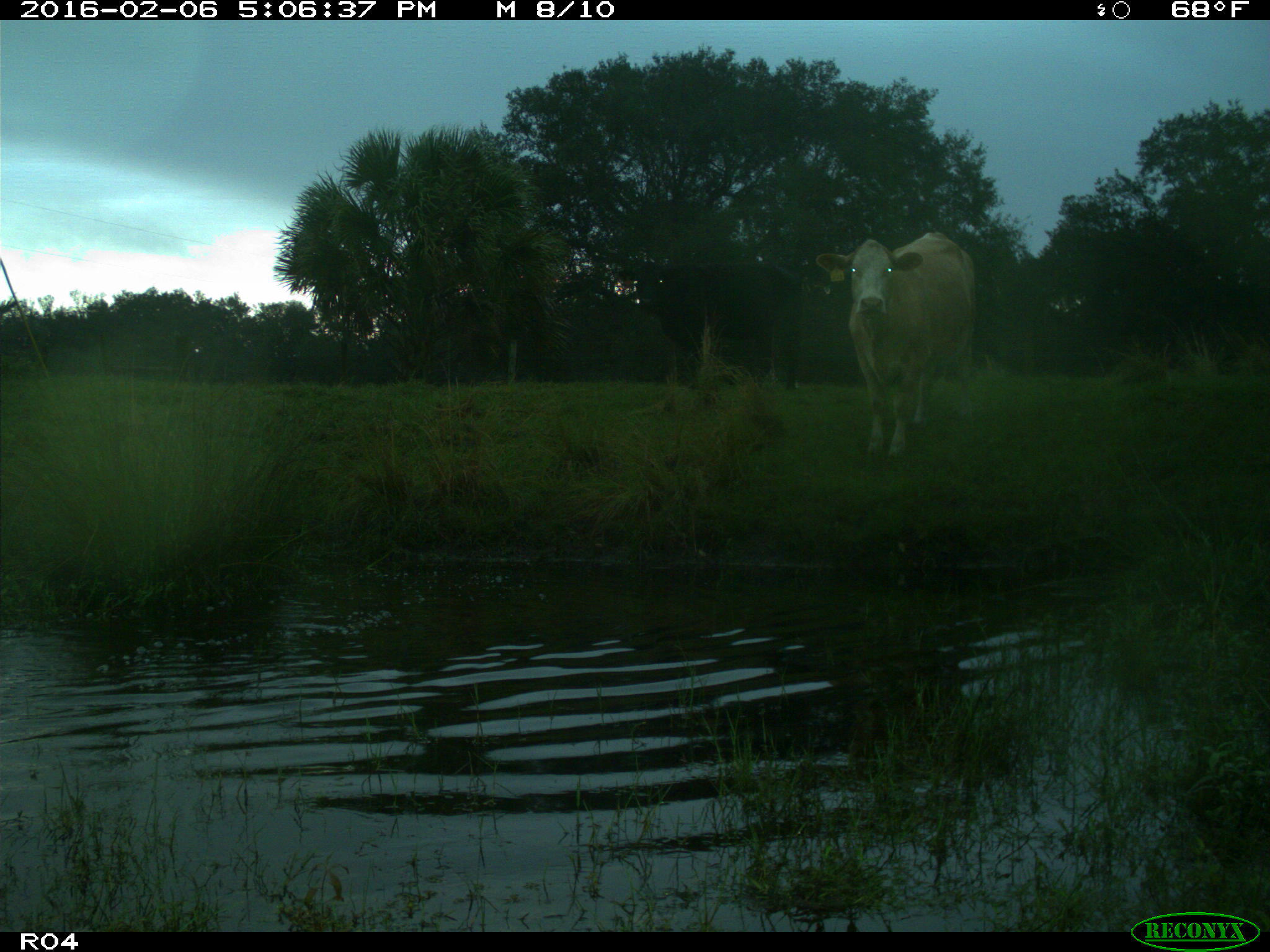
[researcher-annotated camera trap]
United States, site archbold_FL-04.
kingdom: Animalia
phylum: Chordata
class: Mammalia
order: Artiodactyla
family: Bovidae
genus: Bos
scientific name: Bos taurus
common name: domestic cow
Bos taurus (domestic cow).